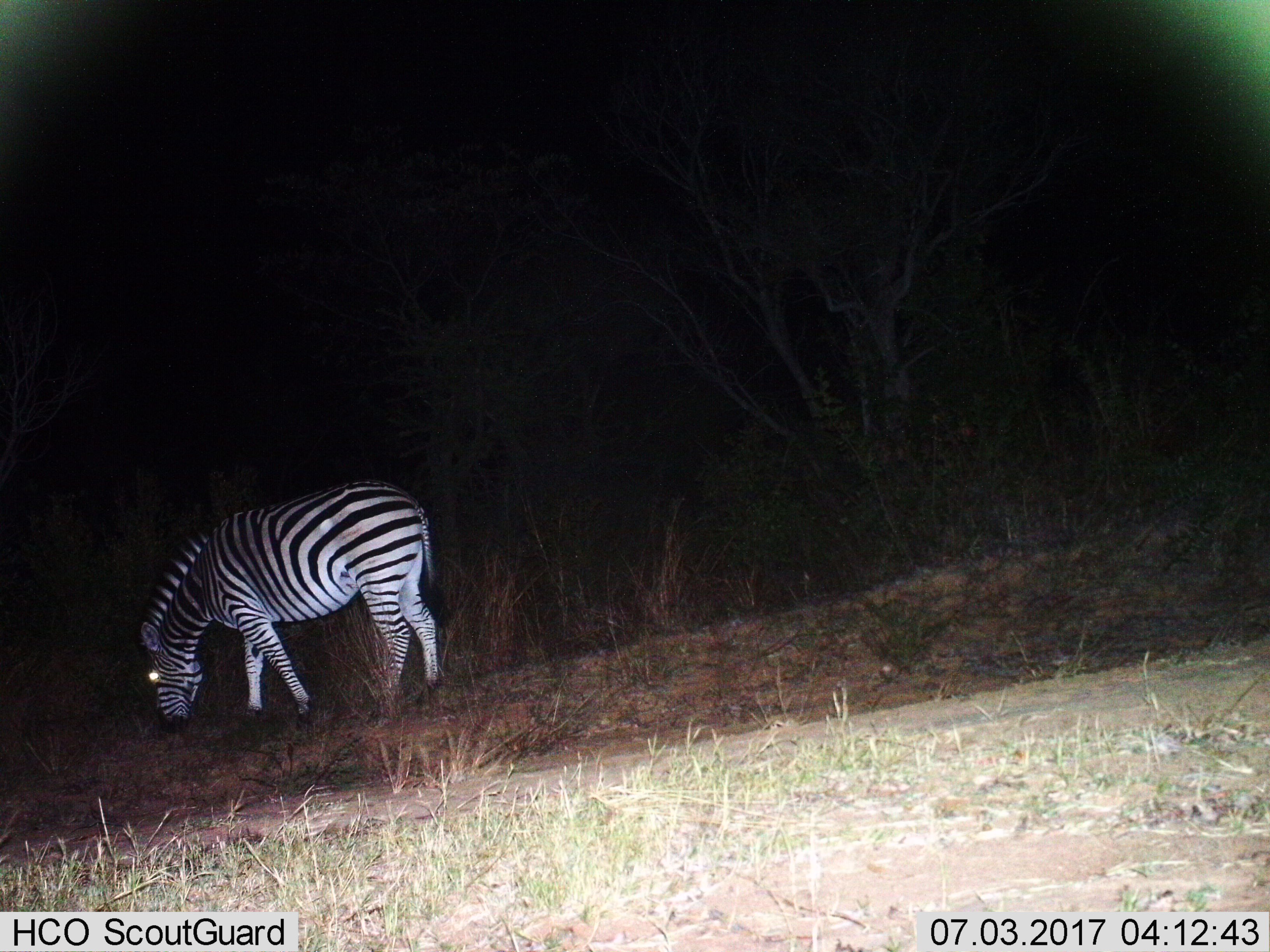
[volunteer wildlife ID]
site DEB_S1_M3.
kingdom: Animalia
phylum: Chordata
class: Mammalia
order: Perissodactyla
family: Equidae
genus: Equus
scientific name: Equus quagga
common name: plains zebra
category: zebraplains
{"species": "zebraplains (plains zebra) (Equus quagga)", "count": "1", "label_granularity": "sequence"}